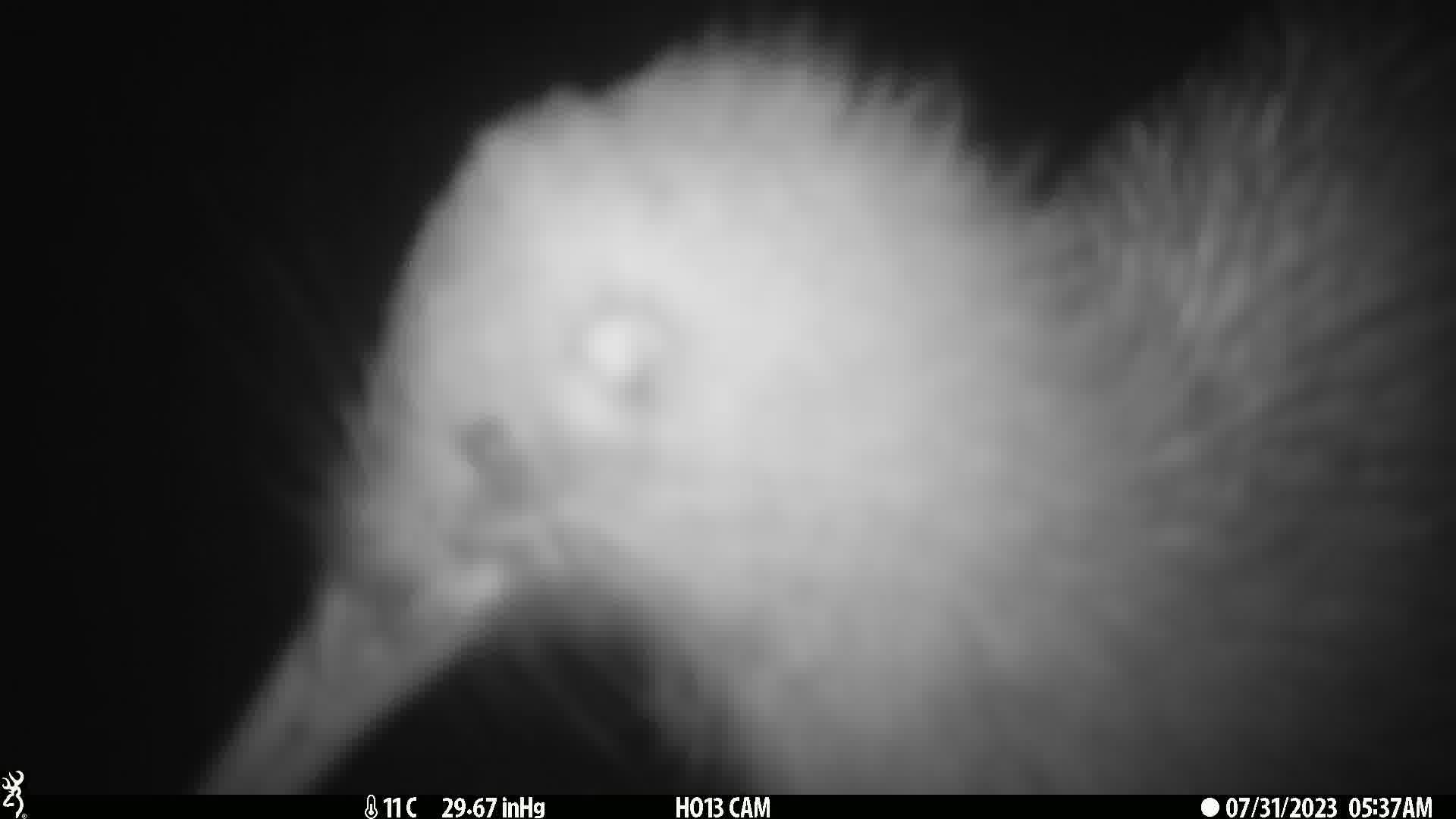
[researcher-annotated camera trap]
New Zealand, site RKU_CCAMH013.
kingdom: Animalia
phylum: Chordata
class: Aves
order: Apterygiformes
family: Apterygidae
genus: Apteryx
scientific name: Apteryx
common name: kiwi